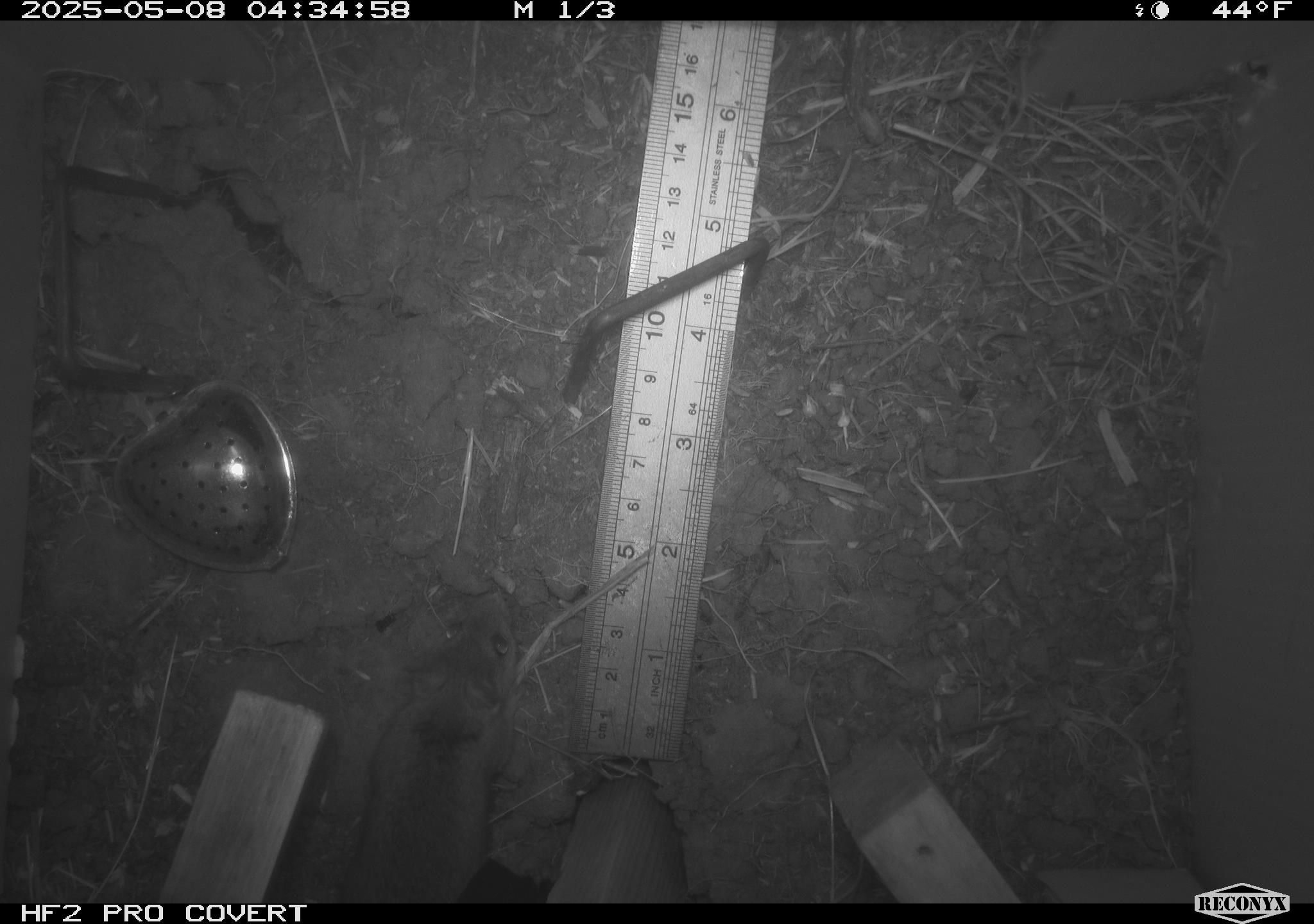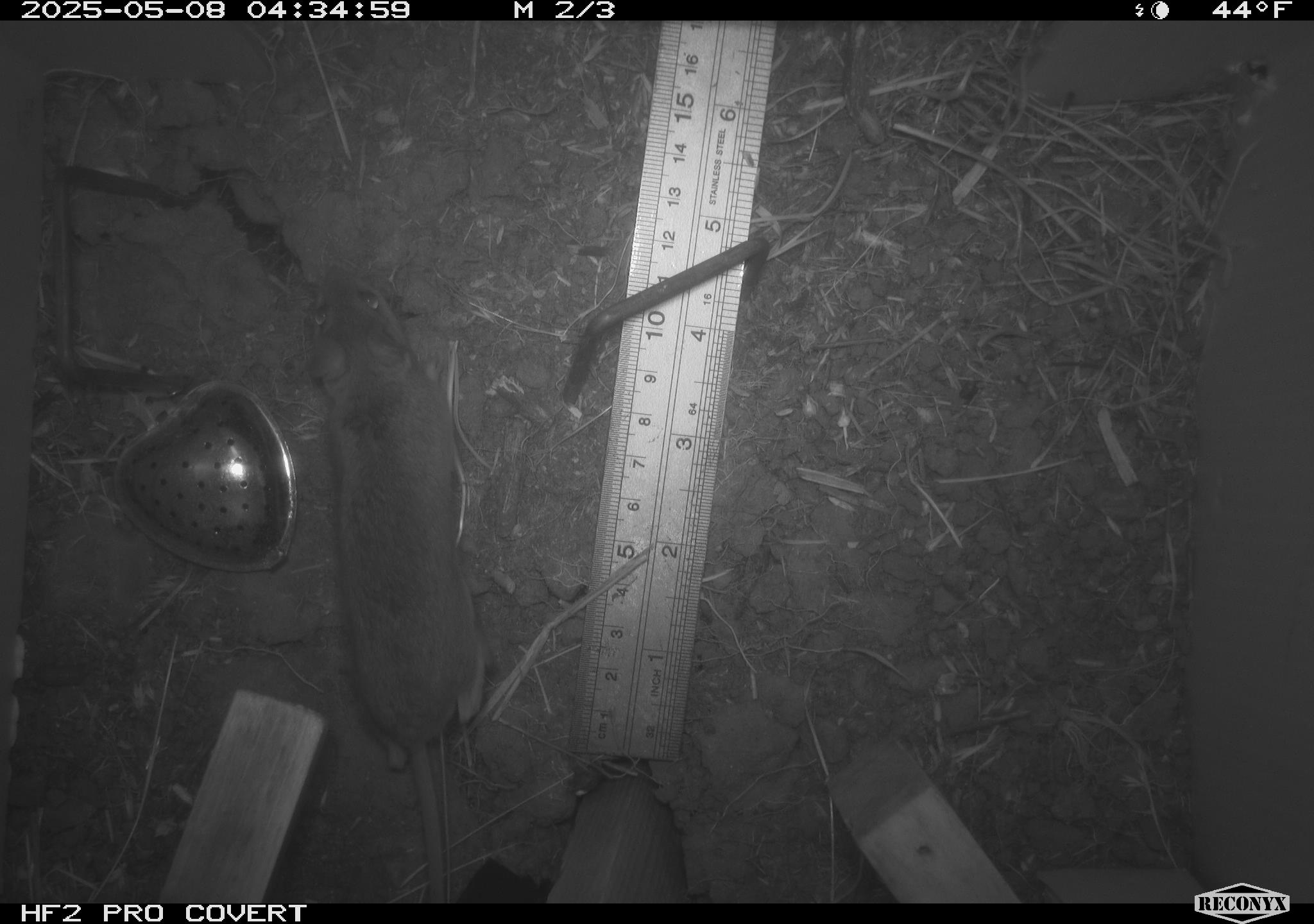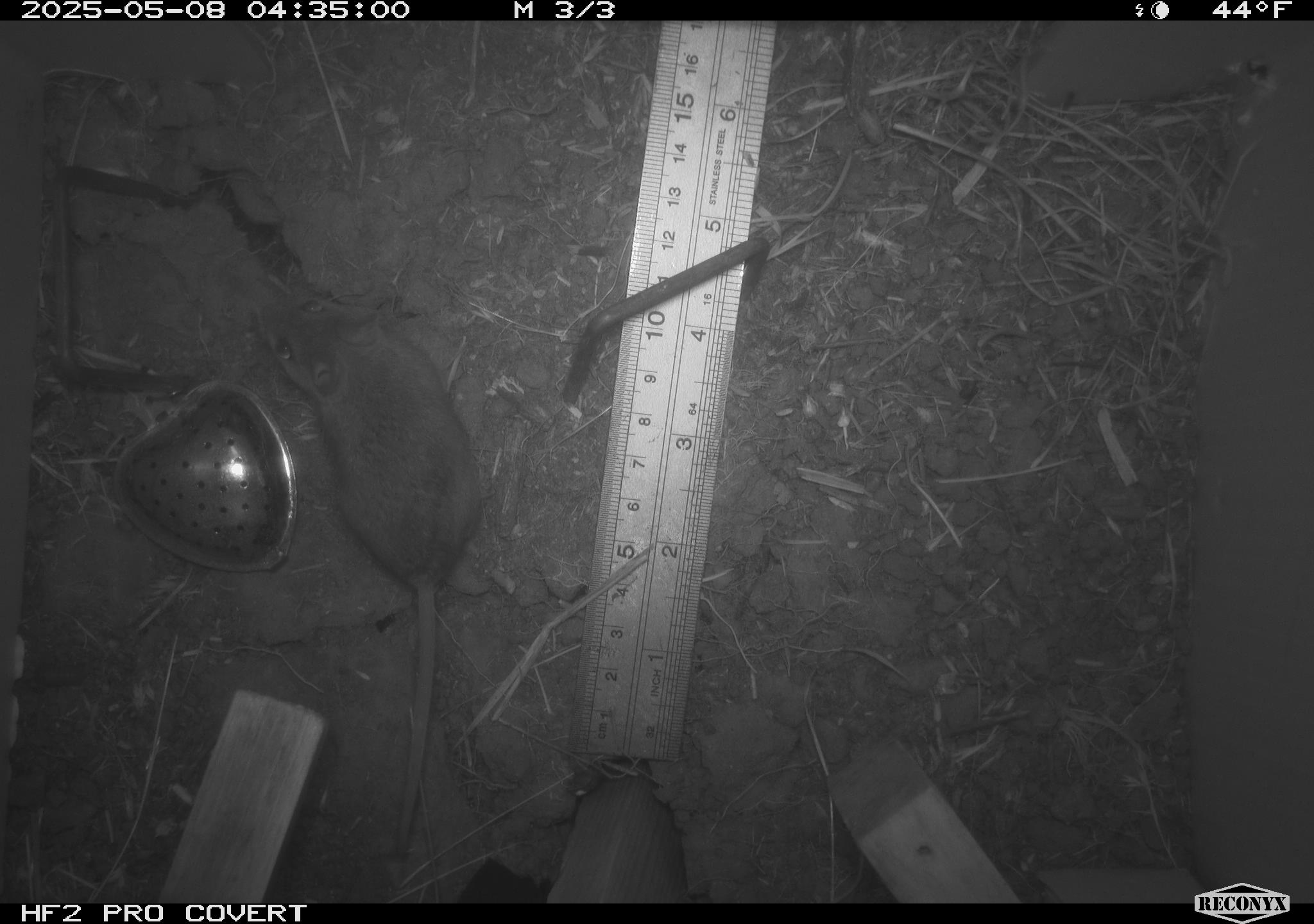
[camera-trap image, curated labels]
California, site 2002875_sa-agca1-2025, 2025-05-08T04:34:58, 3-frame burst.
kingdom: Animalia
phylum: Chordata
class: Mammalia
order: Rodentia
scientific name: Rodentia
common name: mouse species